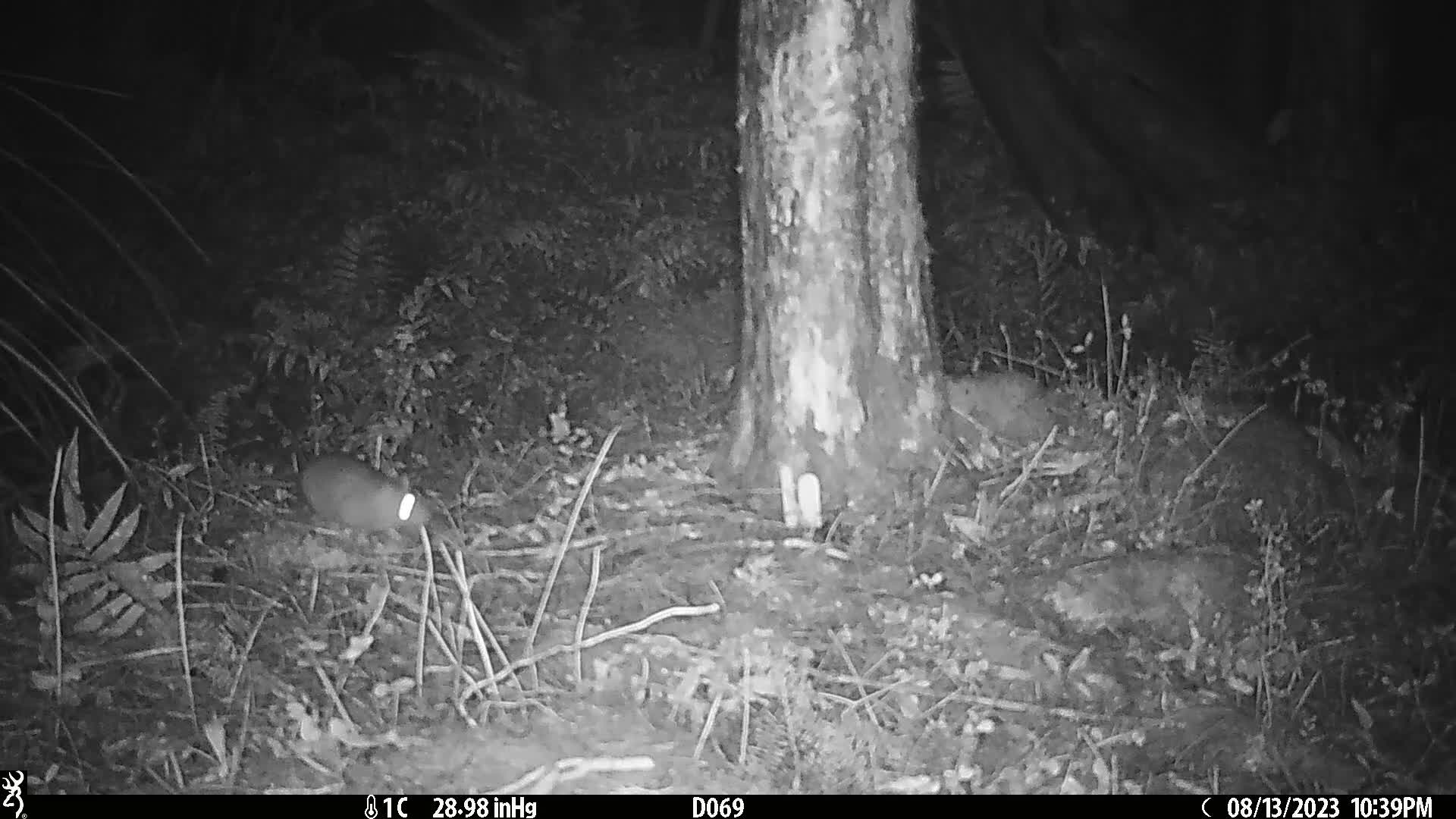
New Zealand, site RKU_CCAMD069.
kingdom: Animalia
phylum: Chordata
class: Mammalia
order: Rodentia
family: Muridae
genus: Rattus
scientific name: Rattus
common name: rat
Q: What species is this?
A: Rat (Rattus).